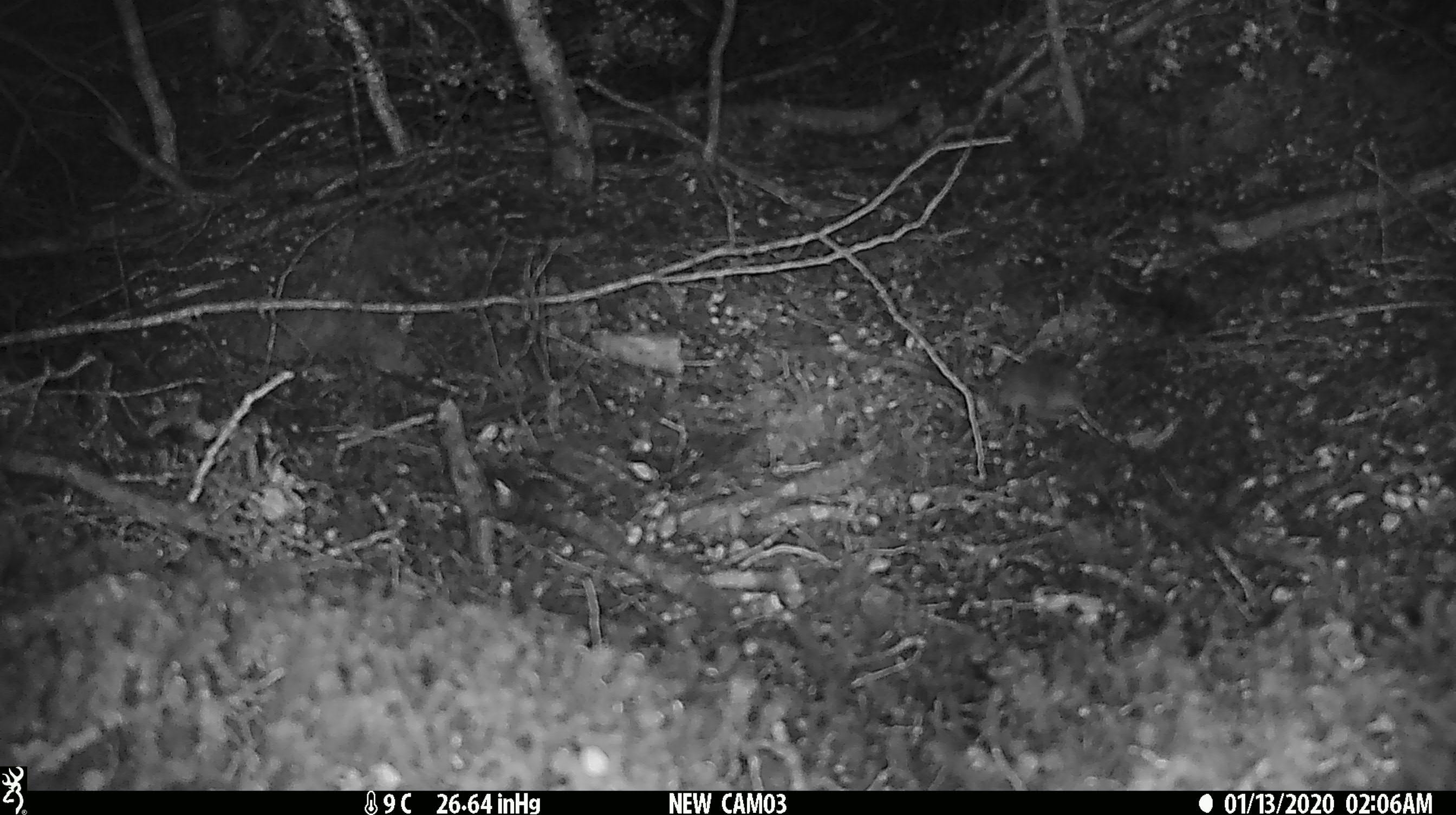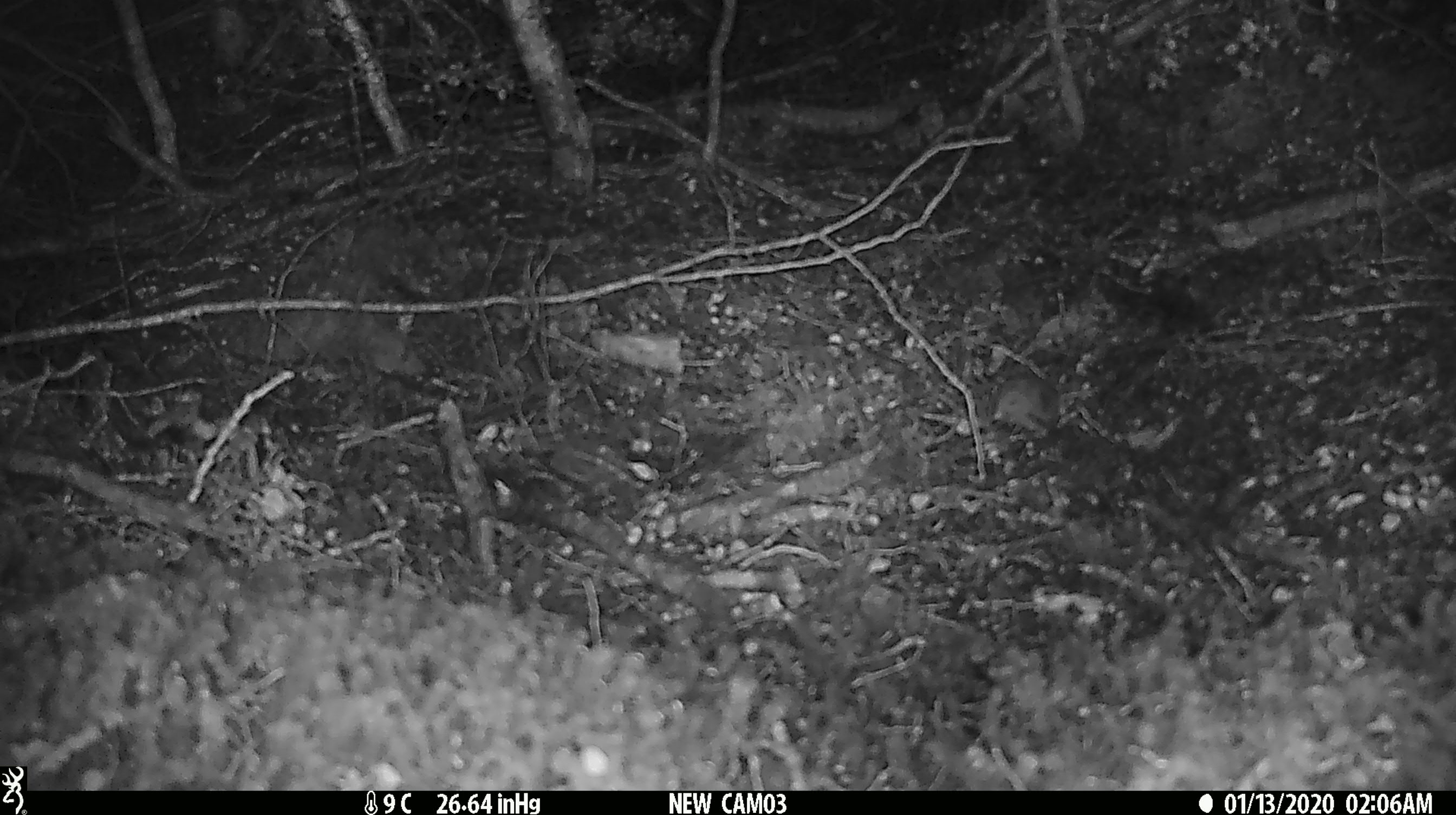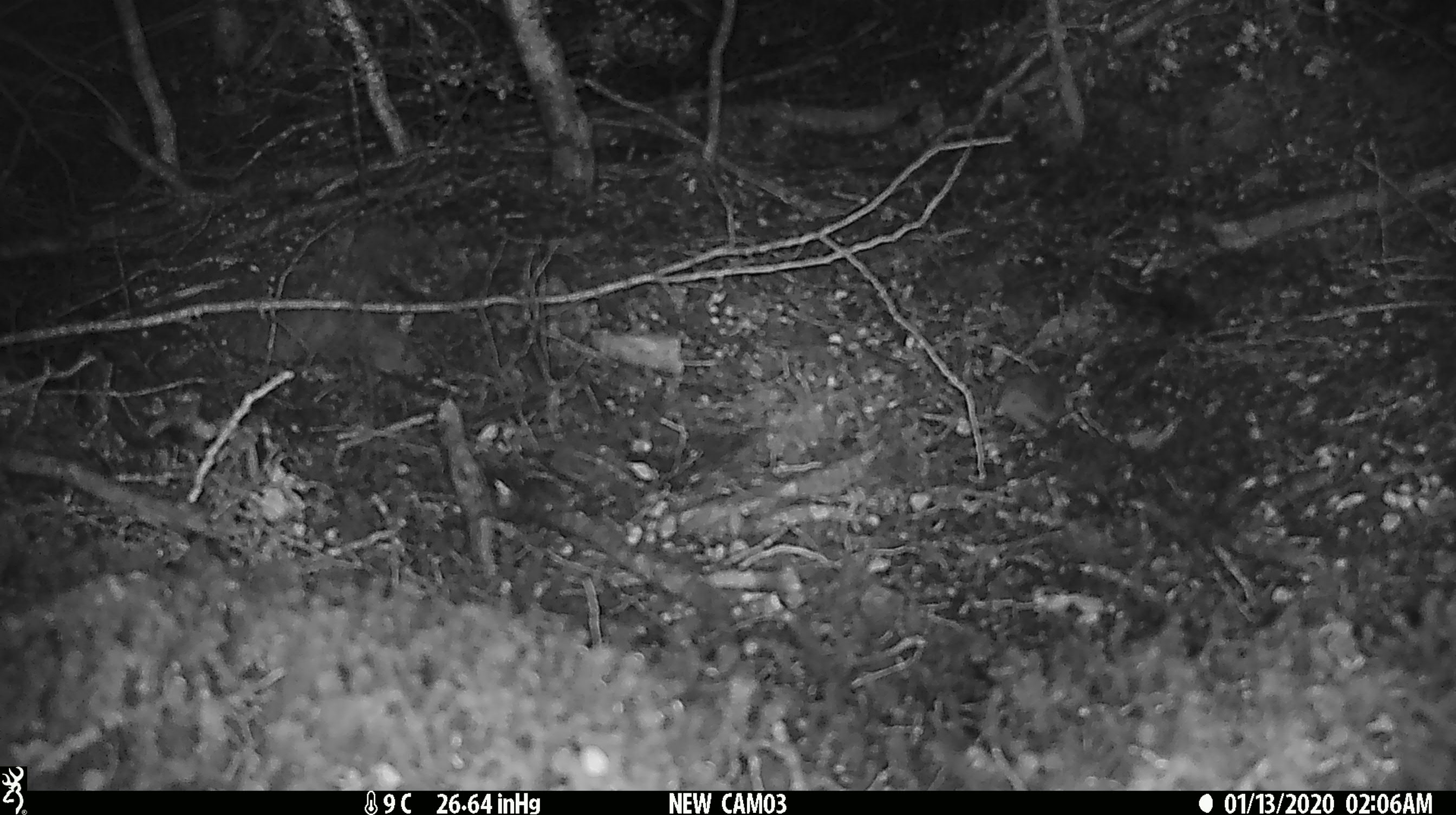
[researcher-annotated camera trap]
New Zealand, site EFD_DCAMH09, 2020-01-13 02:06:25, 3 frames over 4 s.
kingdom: Animalia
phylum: Chordata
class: Mammalia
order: Rodentia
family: Muridae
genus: Mus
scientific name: Mus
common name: mouse